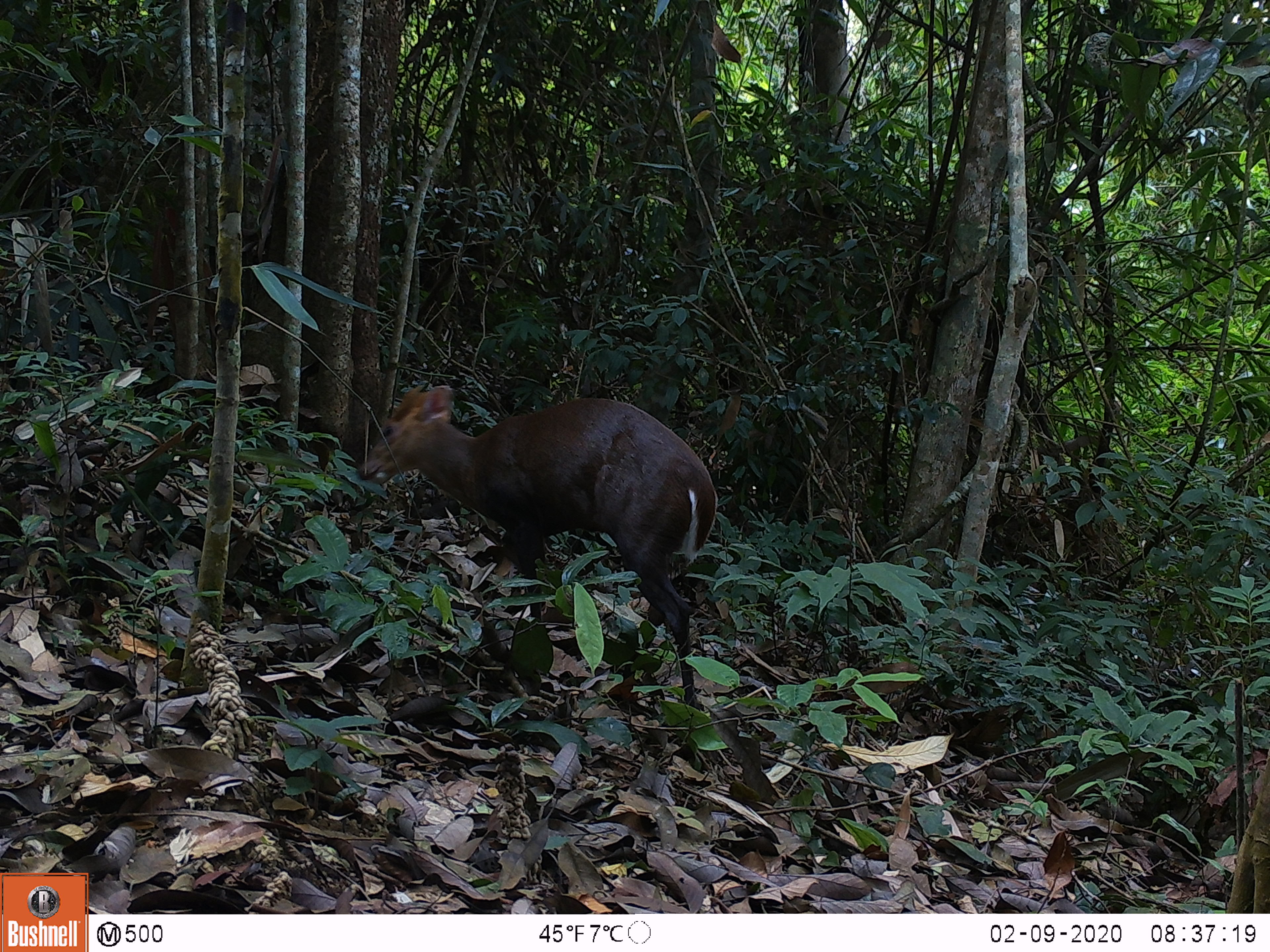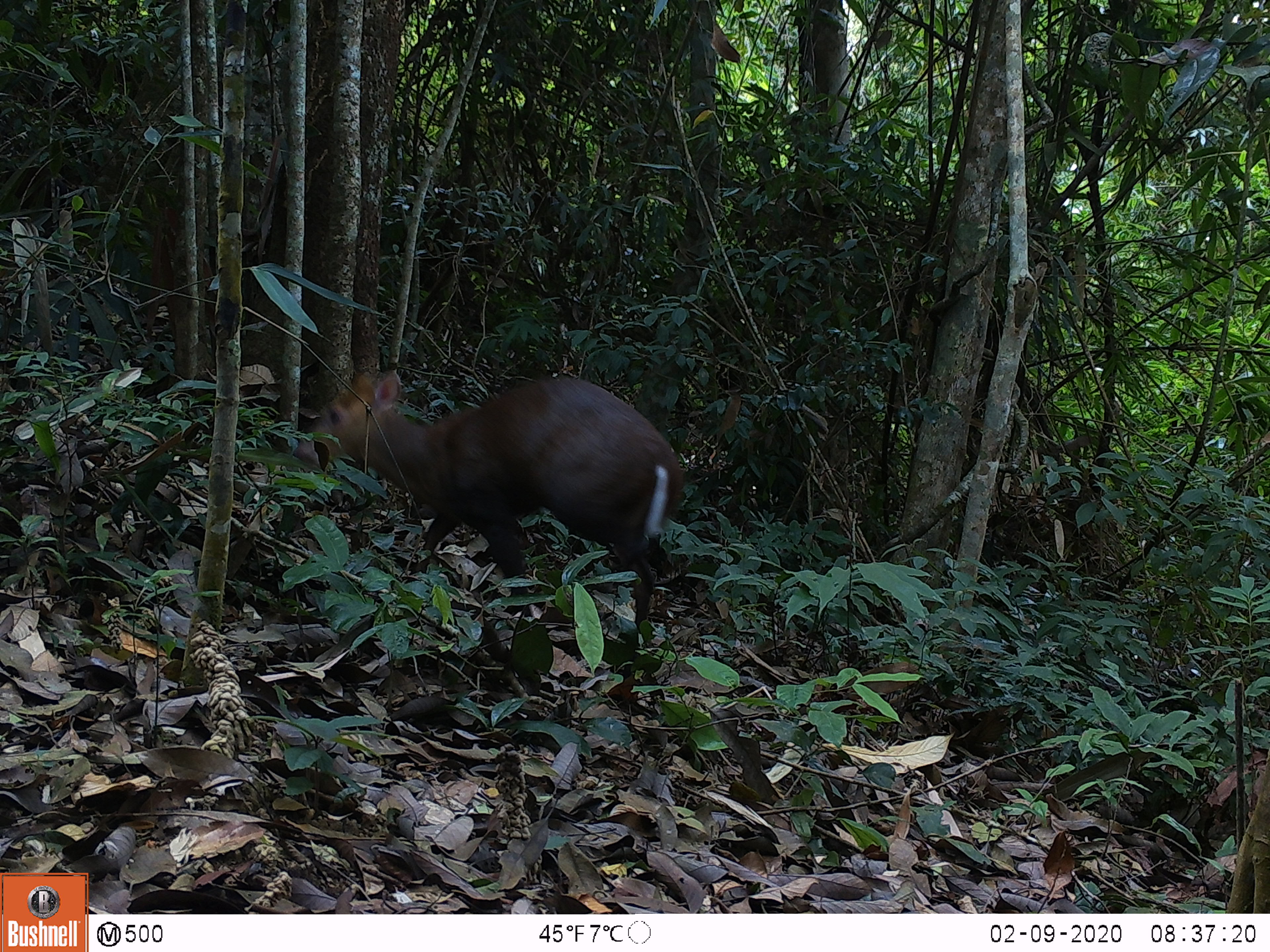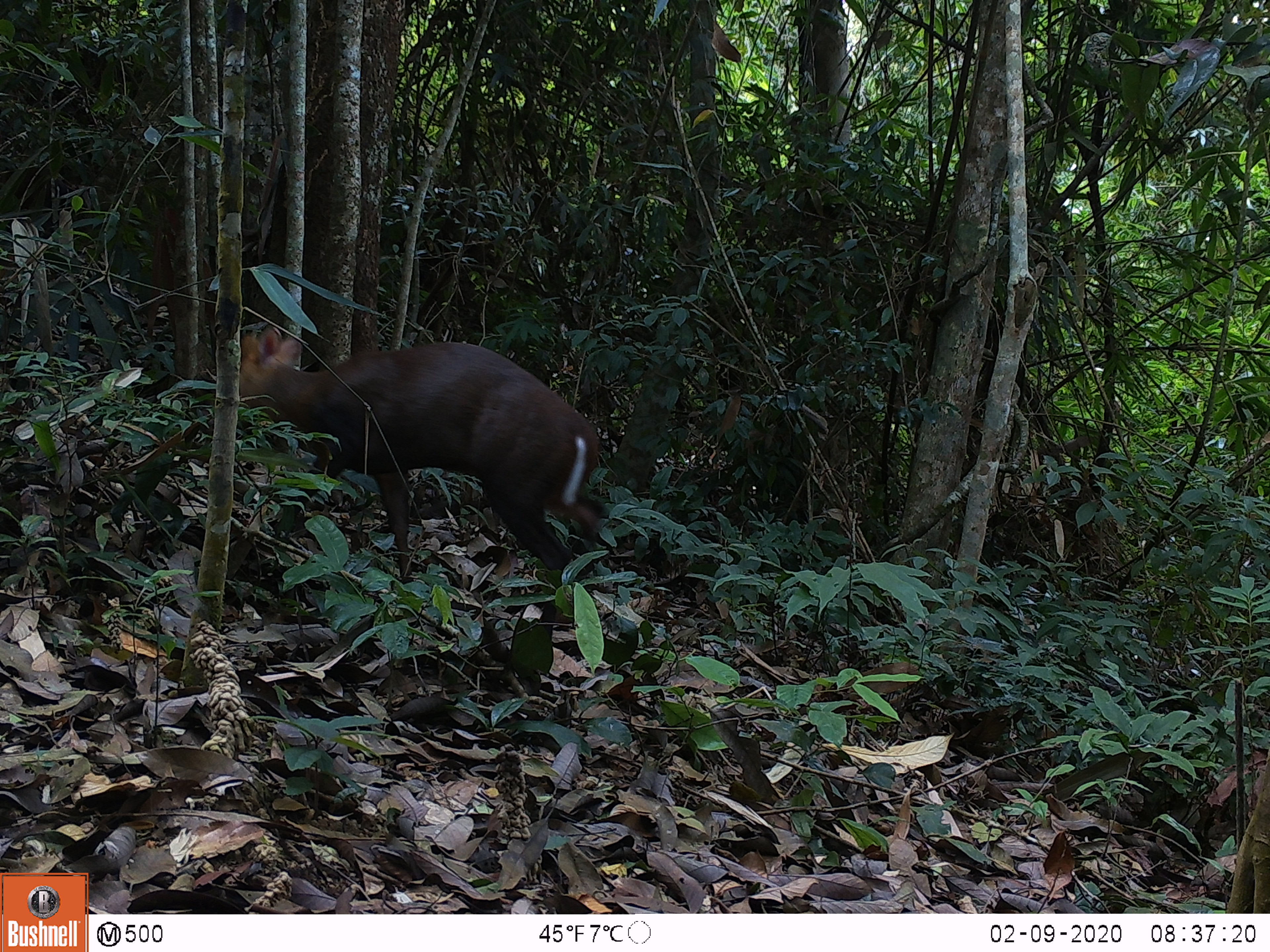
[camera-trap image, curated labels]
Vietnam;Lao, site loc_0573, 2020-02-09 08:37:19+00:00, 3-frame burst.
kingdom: Animalia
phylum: Chordata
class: Mammalia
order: Artiodactyla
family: Cervidae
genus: Muntiacus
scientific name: Muntiacus rooseveltorum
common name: roosevelt's muntjac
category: roosevelts muntjac group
Roosevelts muntjac group (roosevelt's muntjac) (Muntiacus rooseveltorum). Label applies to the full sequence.